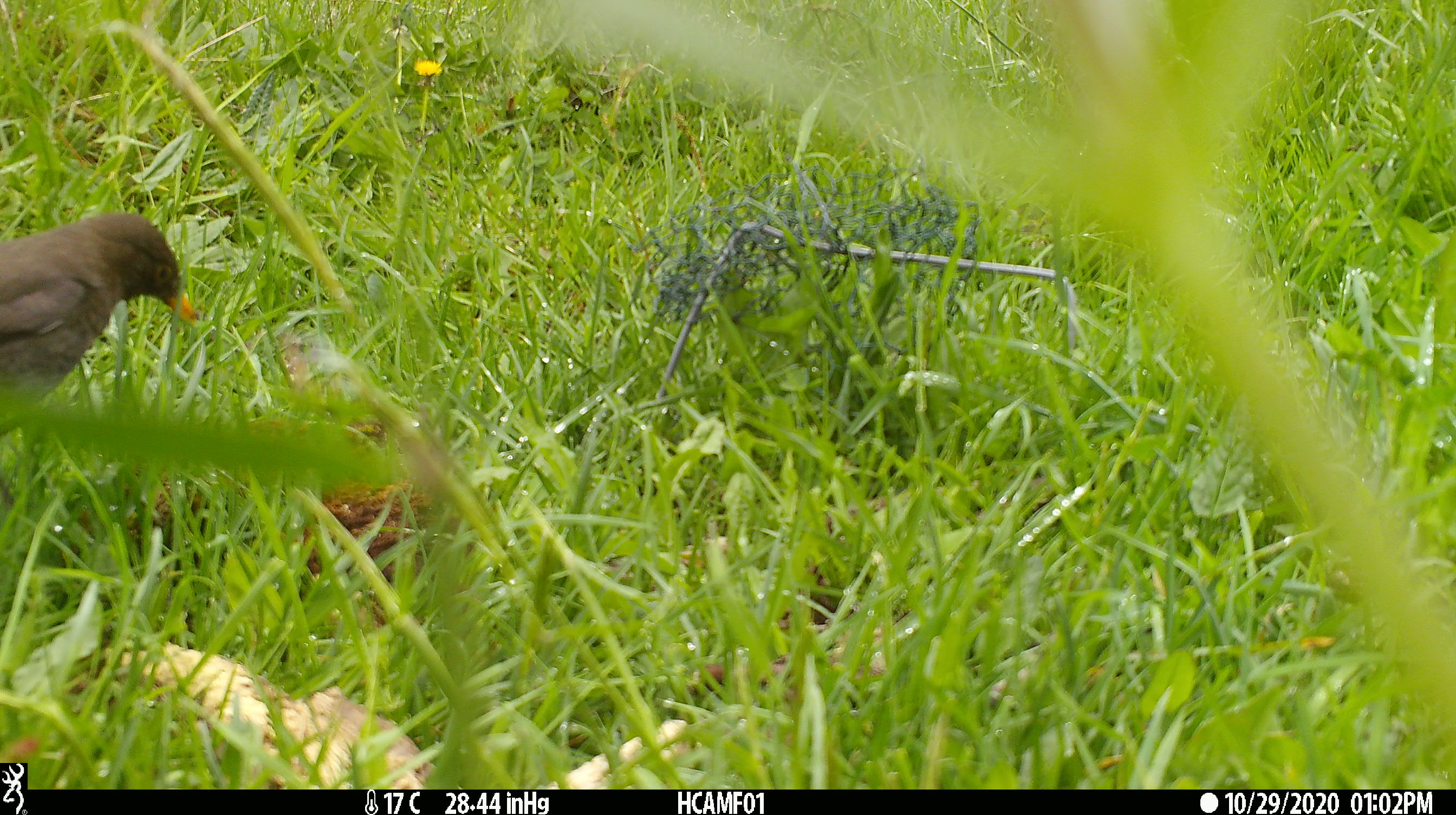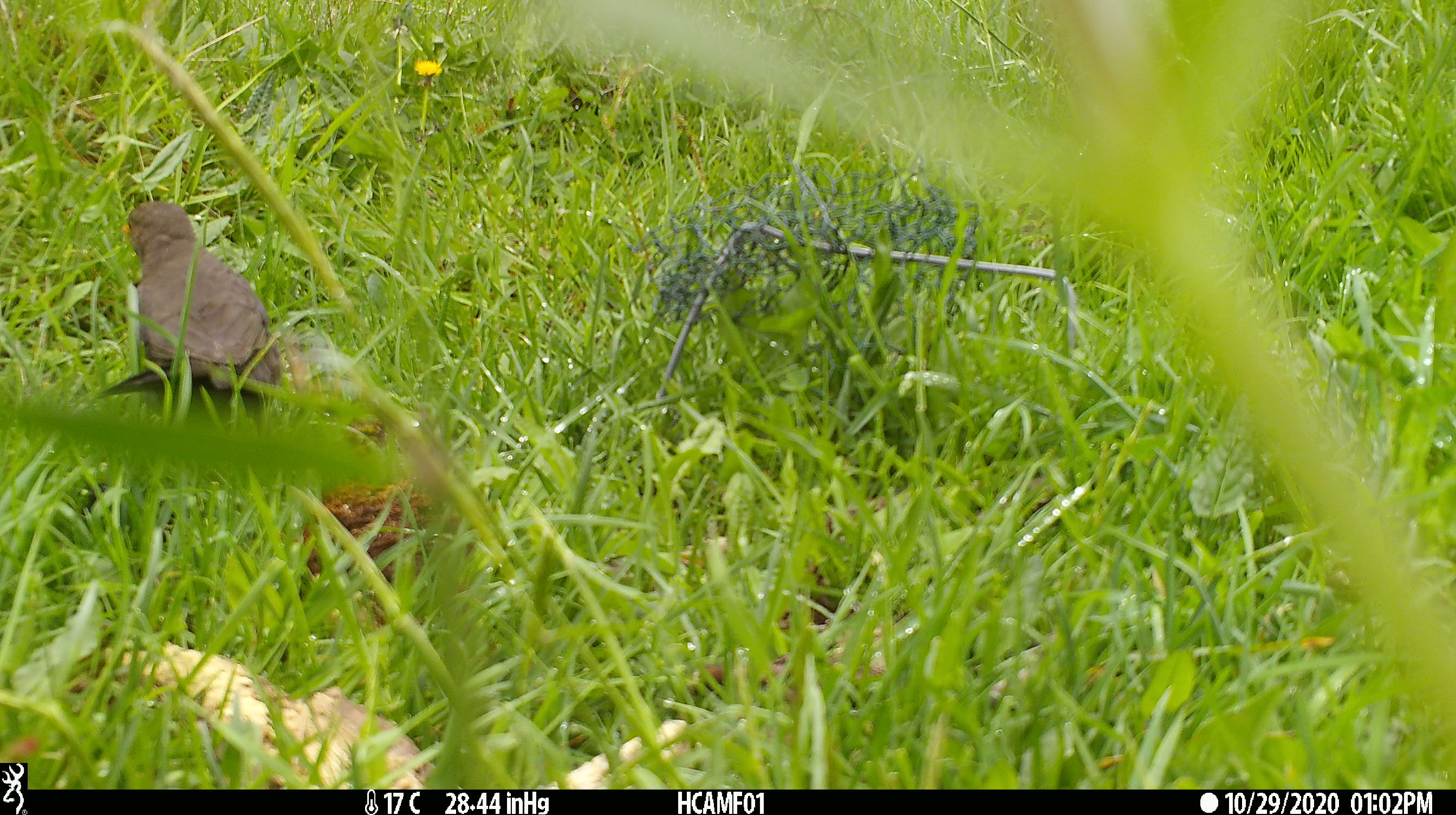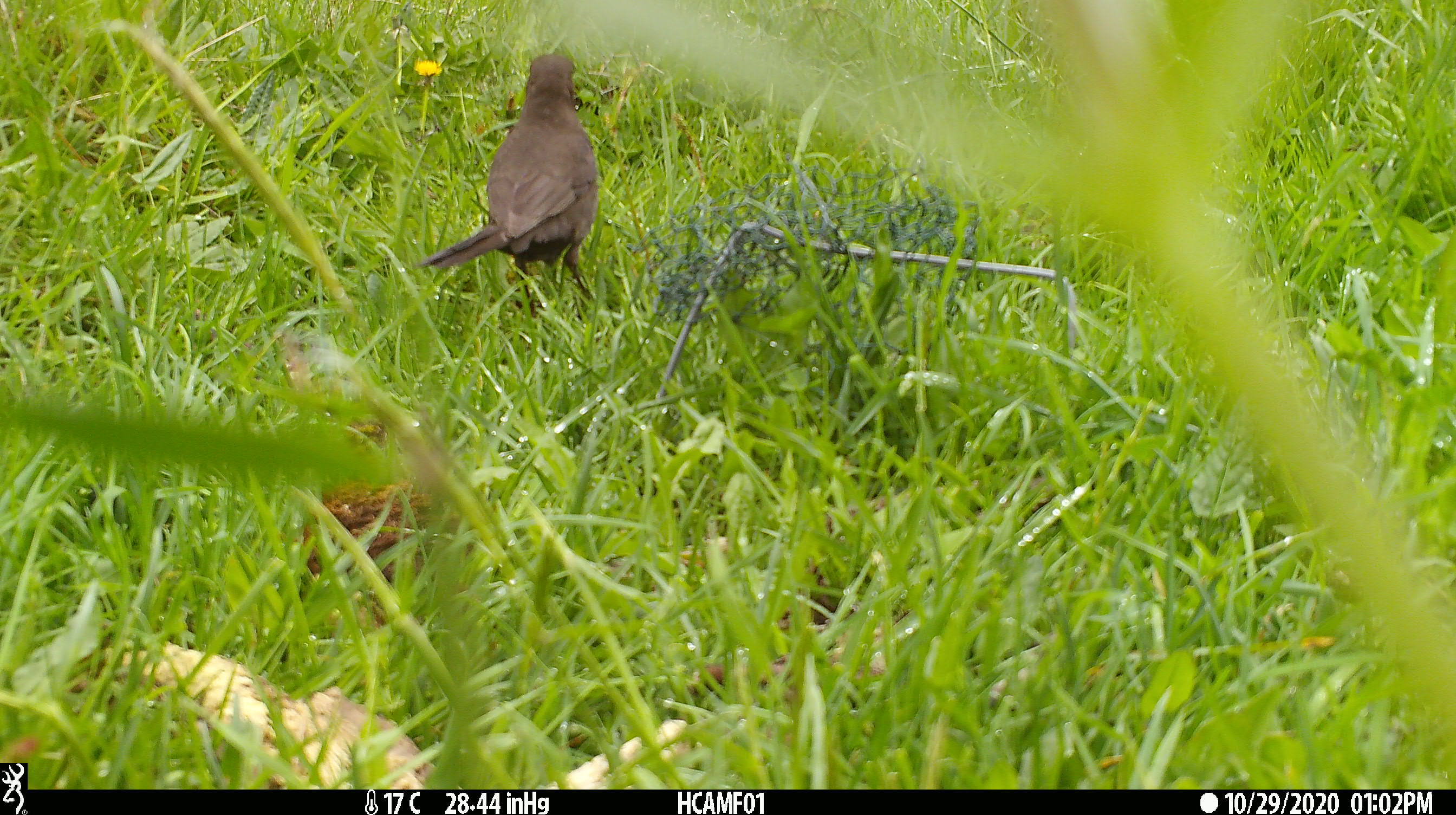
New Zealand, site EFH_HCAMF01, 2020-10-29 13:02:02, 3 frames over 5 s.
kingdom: Animalia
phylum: Chordata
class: Aves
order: Passeriformes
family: Turdidae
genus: Turdus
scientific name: Turdus merula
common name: eurasian blackbird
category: blackbird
Blackbird (eurasian blackbird) (Turdus merula).